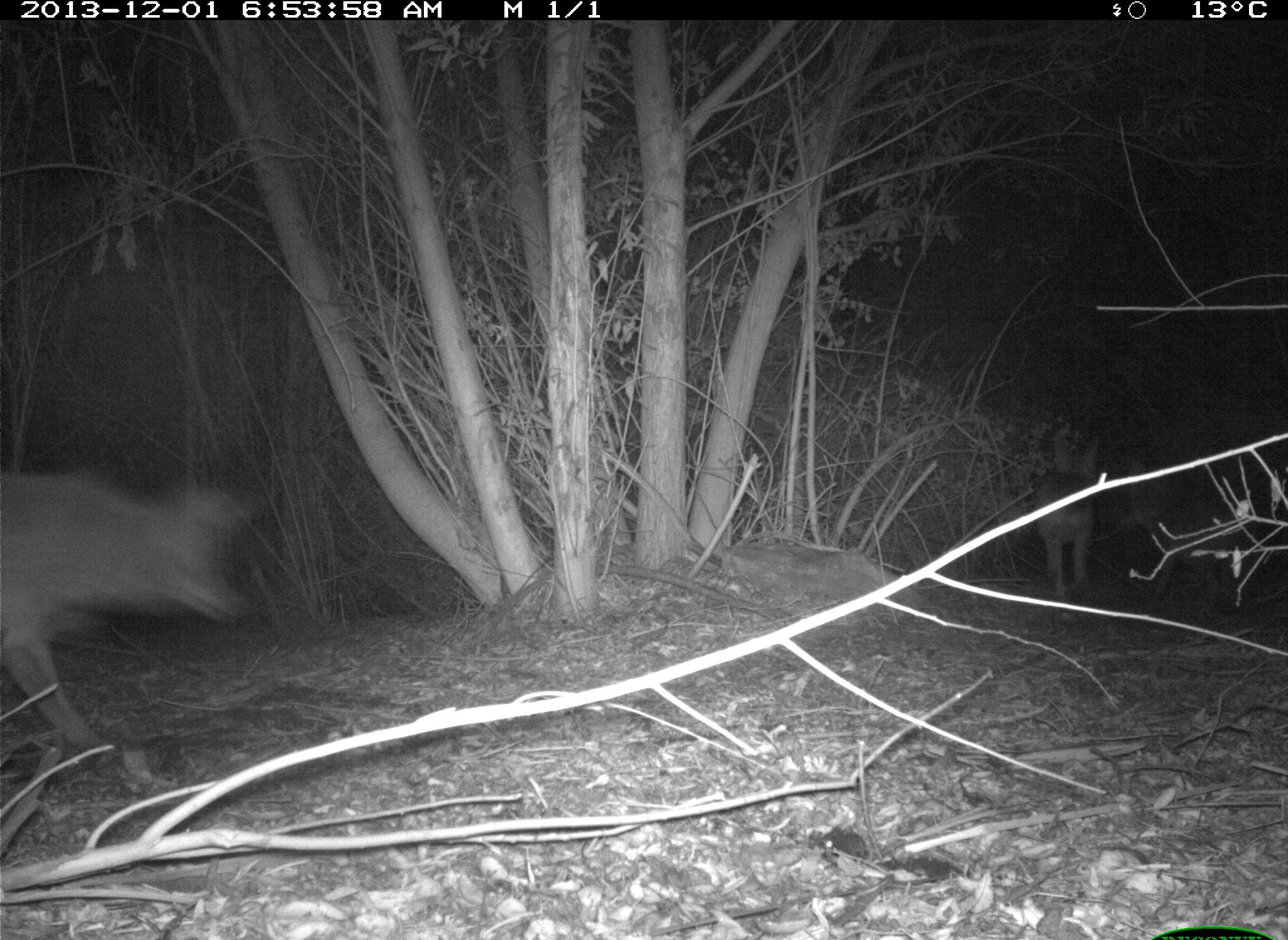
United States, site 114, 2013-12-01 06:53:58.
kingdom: Animalia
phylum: Chordata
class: Mammalia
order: Carnivora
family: Canidae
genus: Canis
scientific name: Canis latrans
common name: coyote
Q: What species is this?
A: Coyote (Canis latrans).